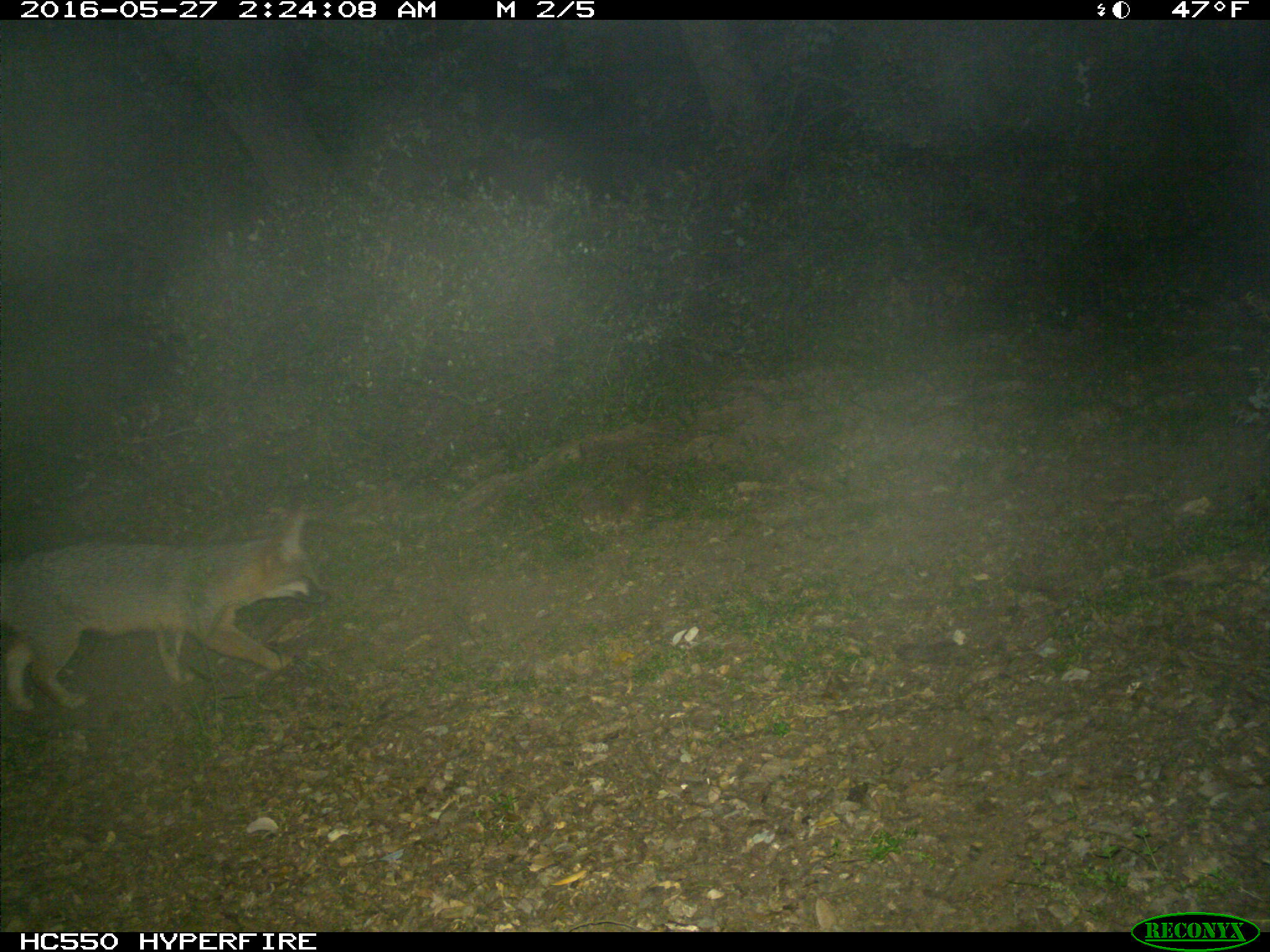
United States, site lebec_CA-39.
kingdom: Animalia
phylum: Chordata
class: Mammalia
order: Carnivora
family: Canidae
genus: Urocyon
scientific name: Urocyon cinereoargenteus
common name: gray fox